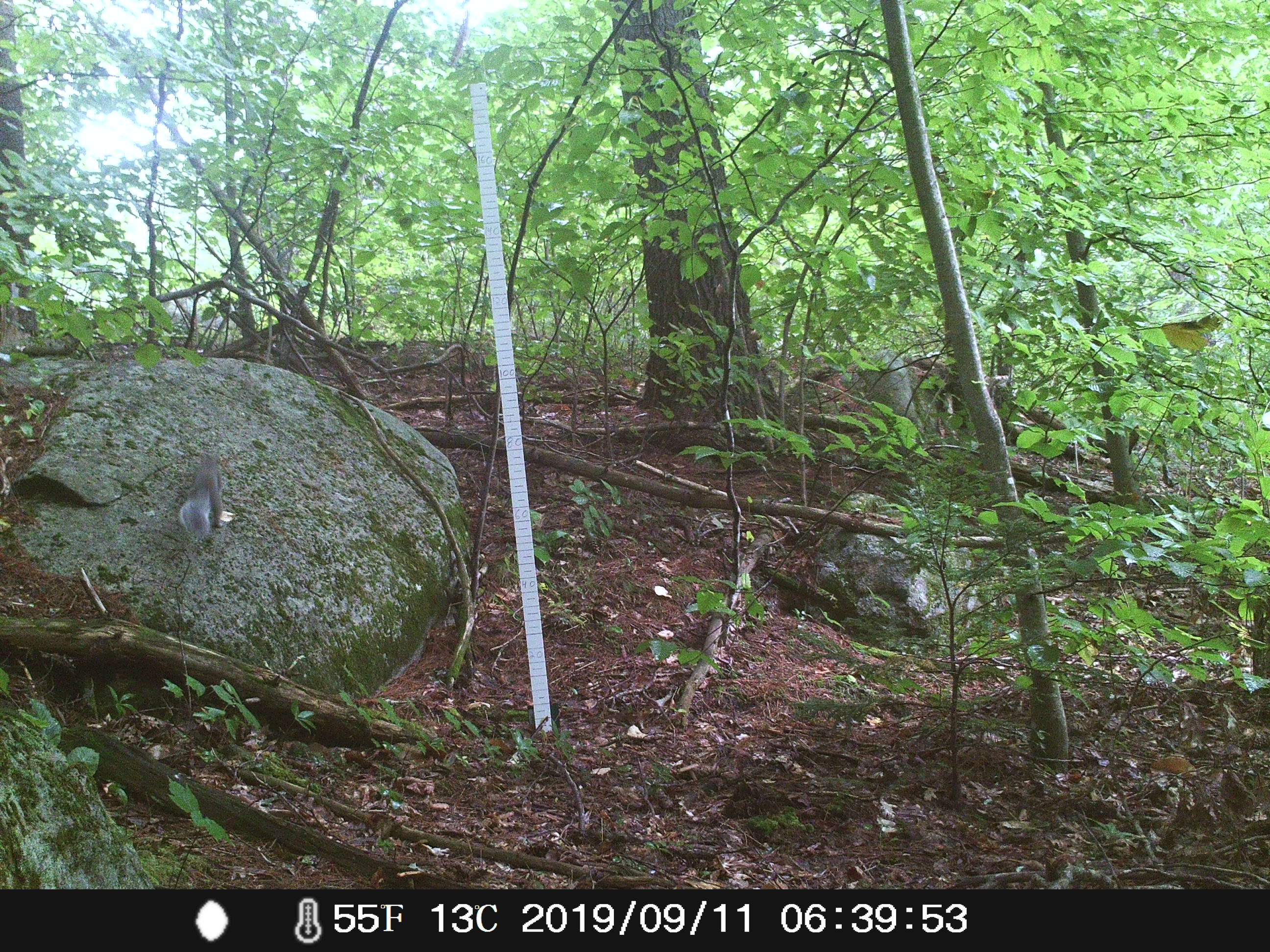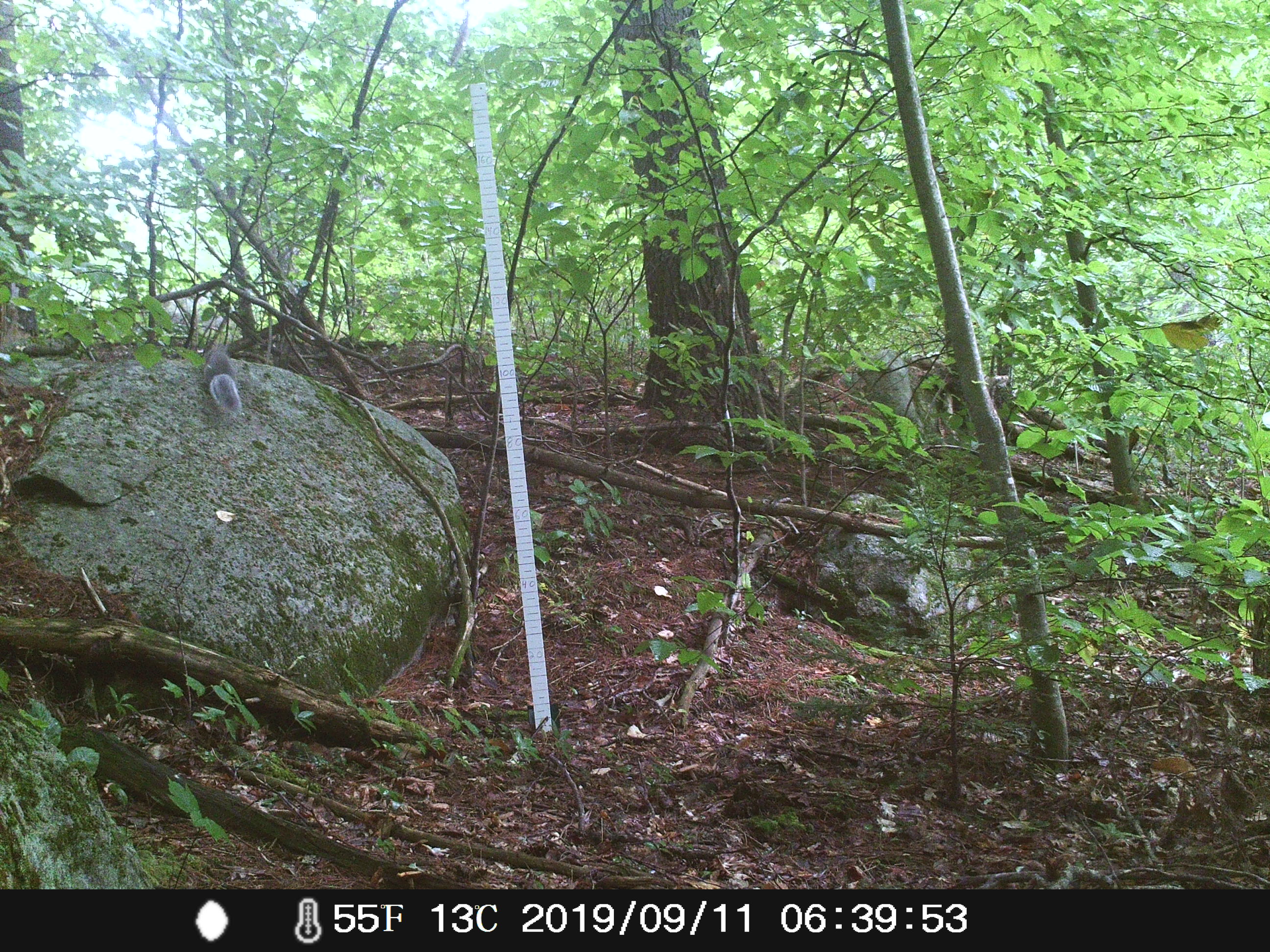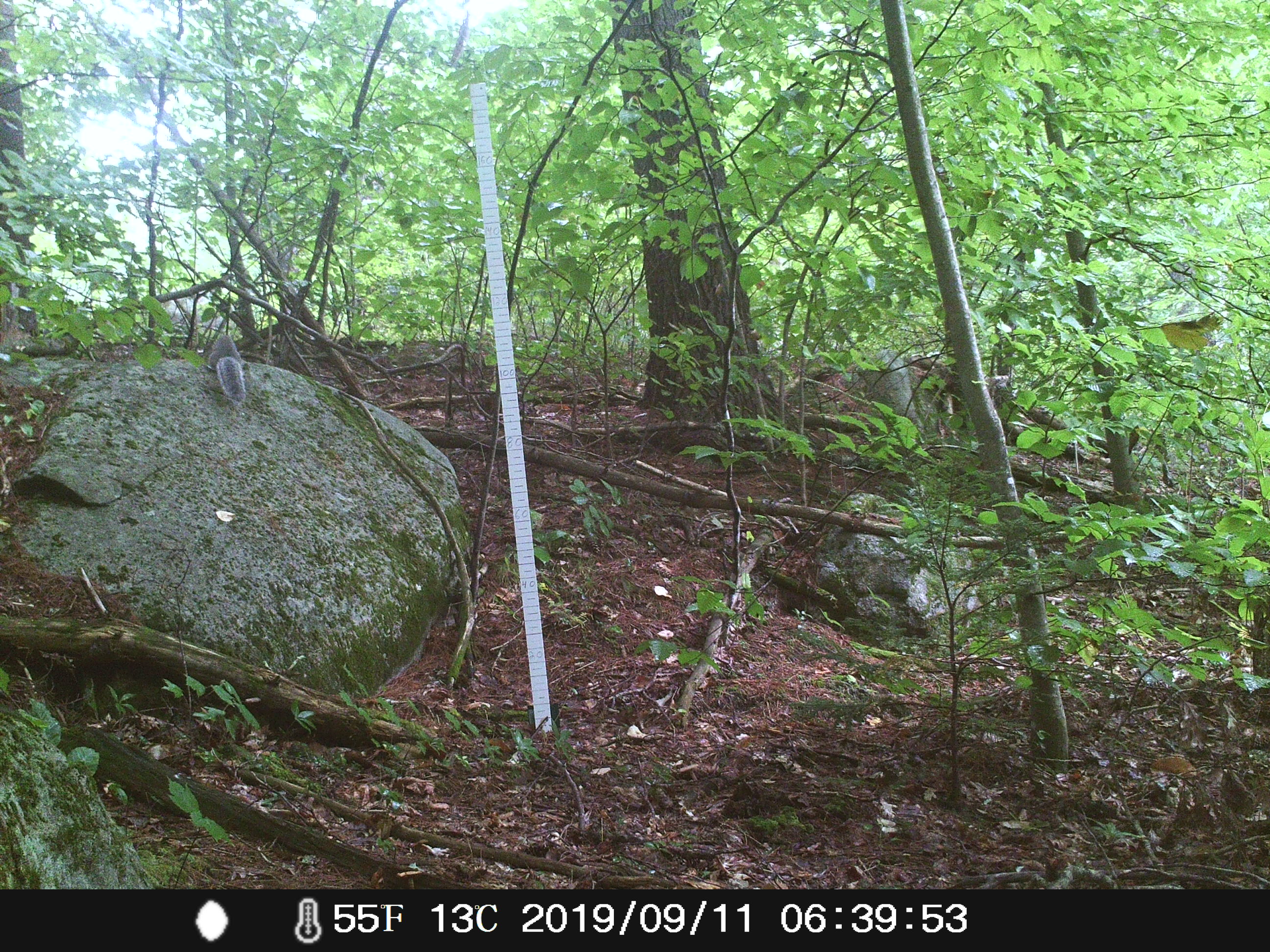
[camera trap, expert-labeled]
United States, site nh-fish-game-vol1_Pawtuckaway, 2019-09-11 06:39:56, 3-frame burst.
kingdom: Animalia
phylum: Chordata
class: Mammalia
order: Rodentia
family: Sciuridae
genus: Sciurus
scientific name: Sciurus carolinensis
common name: gray squirrel